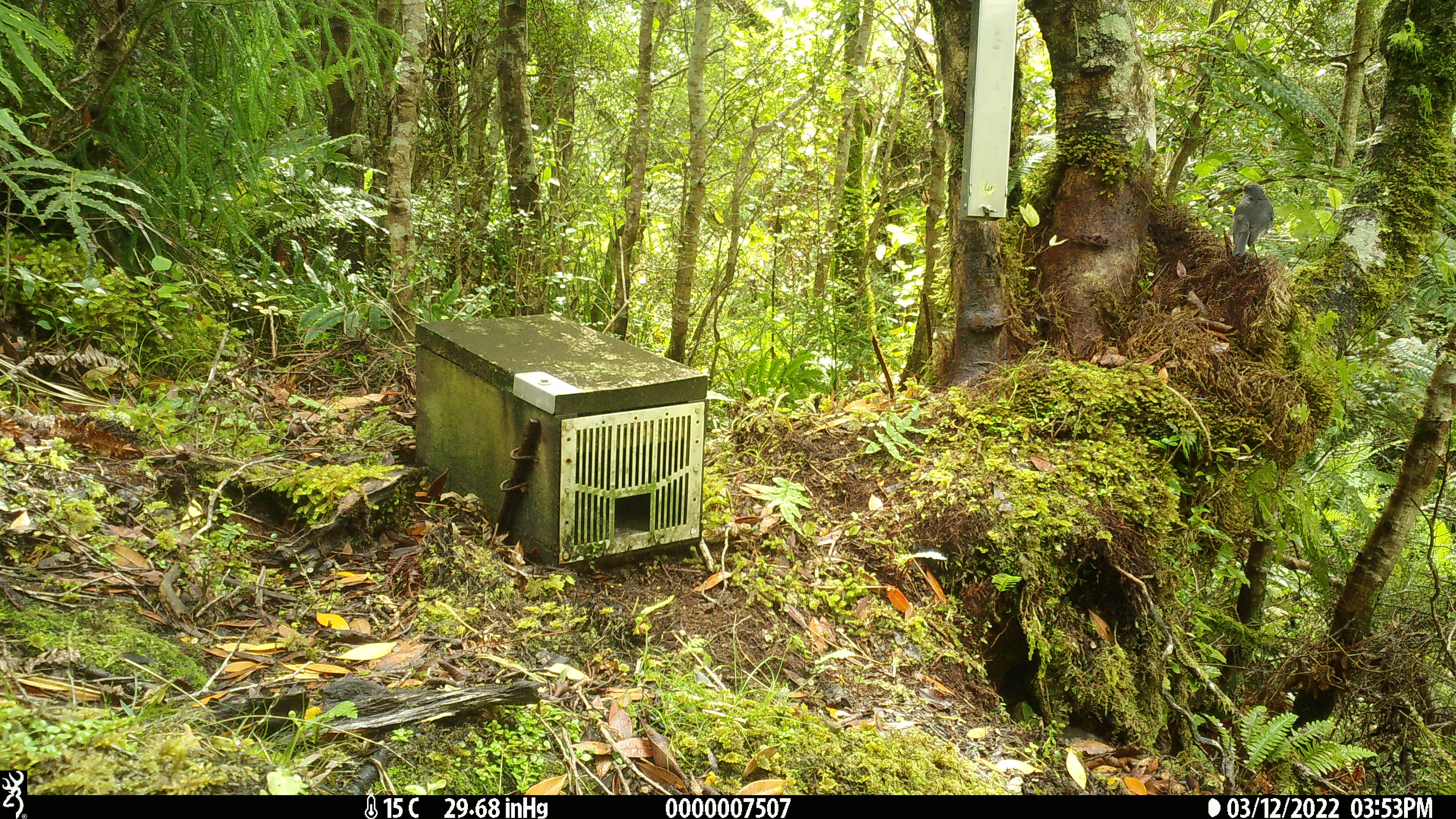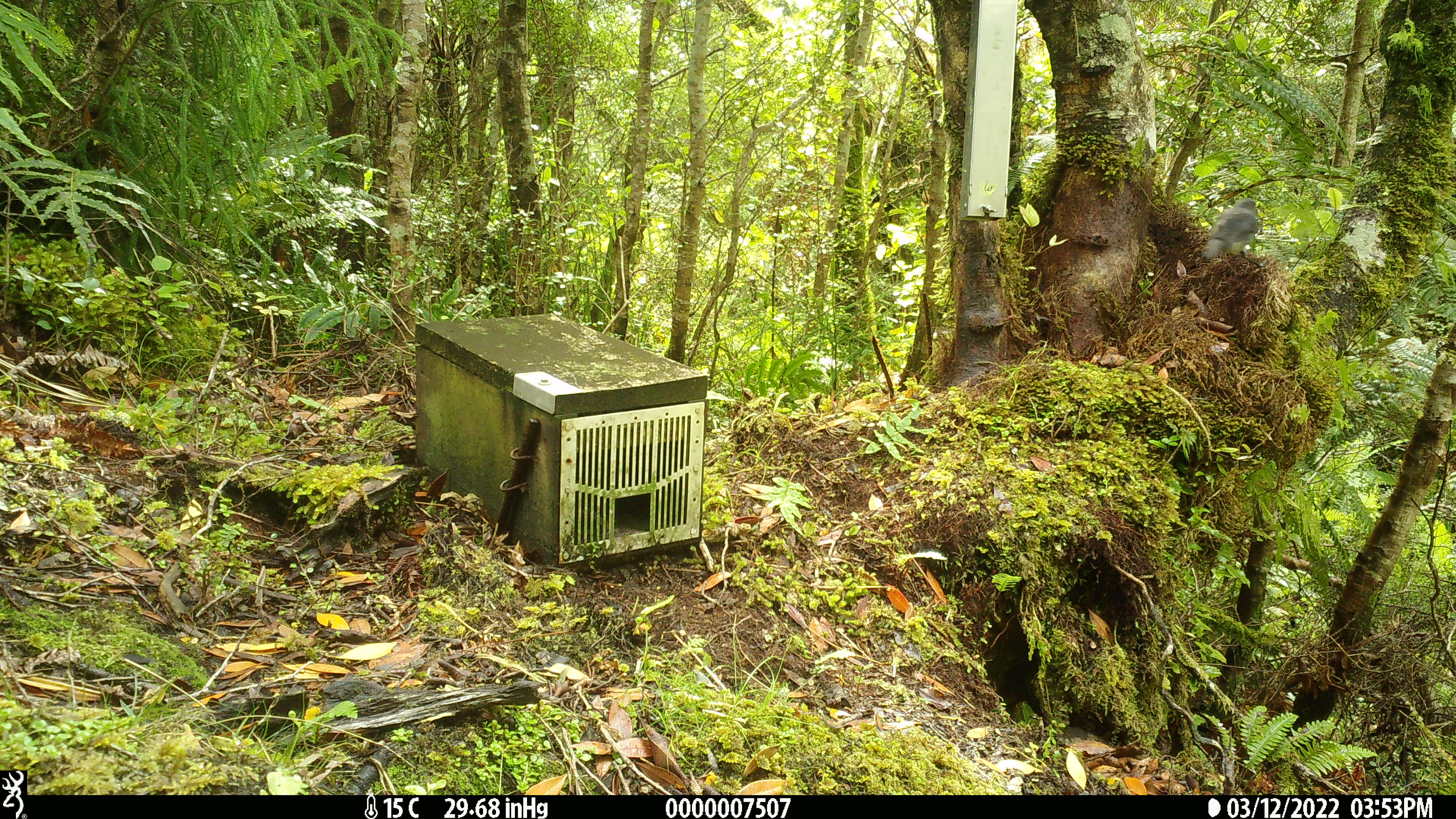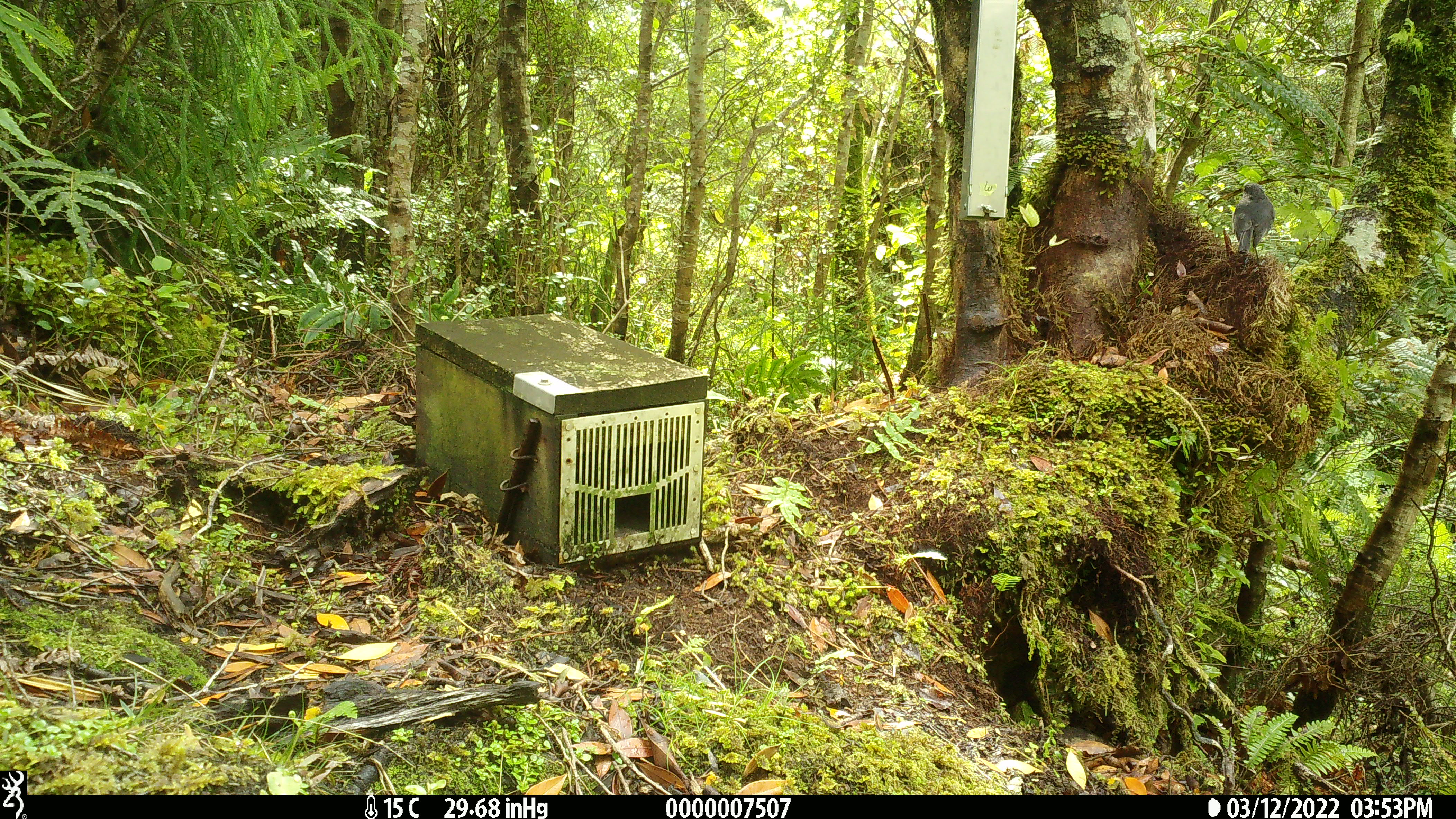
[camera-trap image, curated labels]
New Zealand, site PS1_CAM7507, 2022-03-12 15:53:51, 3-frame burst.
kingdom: Animalia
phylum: Chordata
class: Aves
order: Passeriformes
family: Petroicidae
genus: Petroica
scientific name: Petroica australis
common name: new zealand robin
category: robin